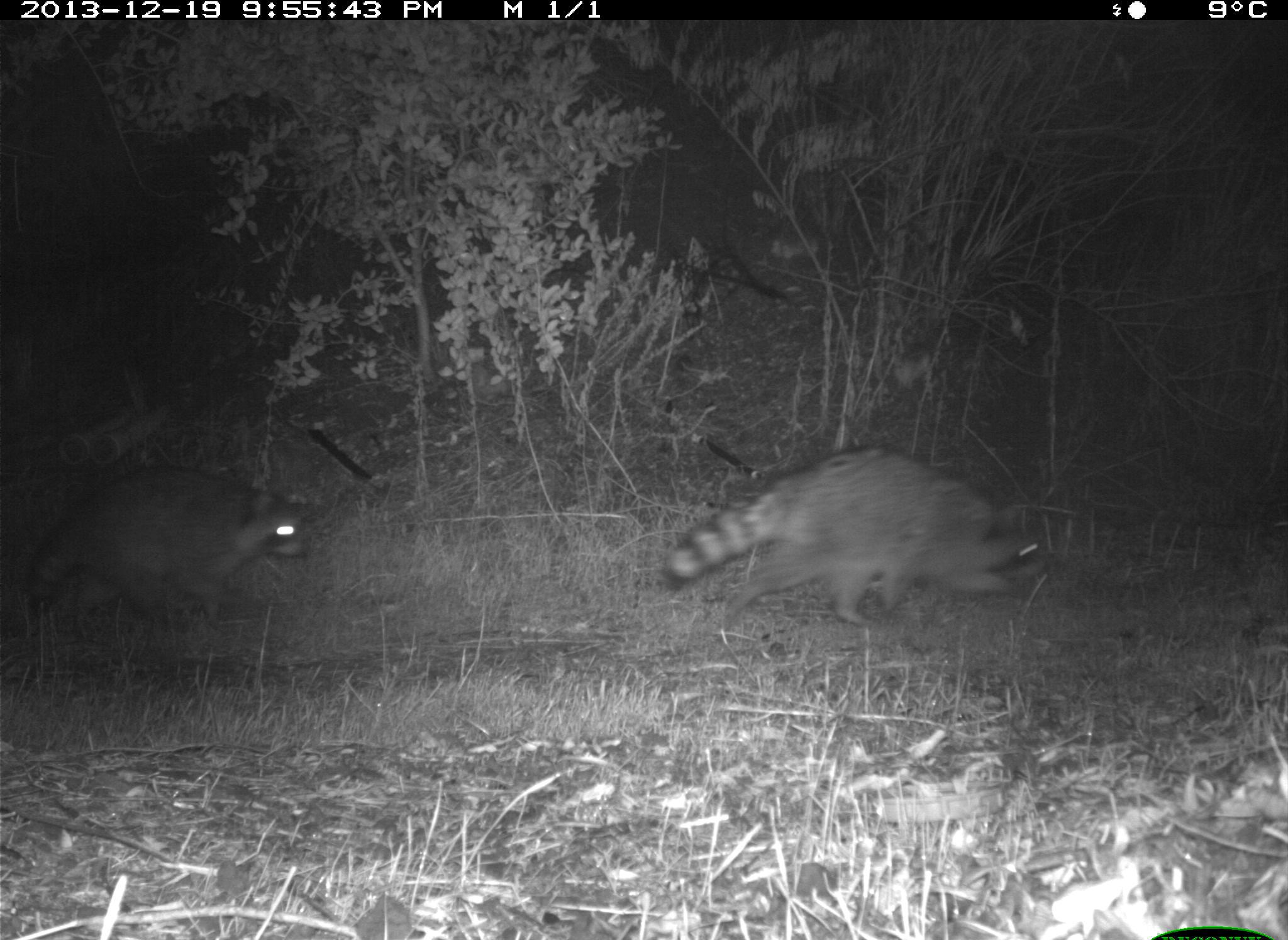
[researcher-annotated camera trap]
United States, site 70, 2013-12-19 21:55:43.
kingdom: Animalia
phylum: Chordata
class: Mammalia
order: Carnivora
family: Procyonidae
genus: Procyon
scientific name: Procyon lotor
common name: raccoon